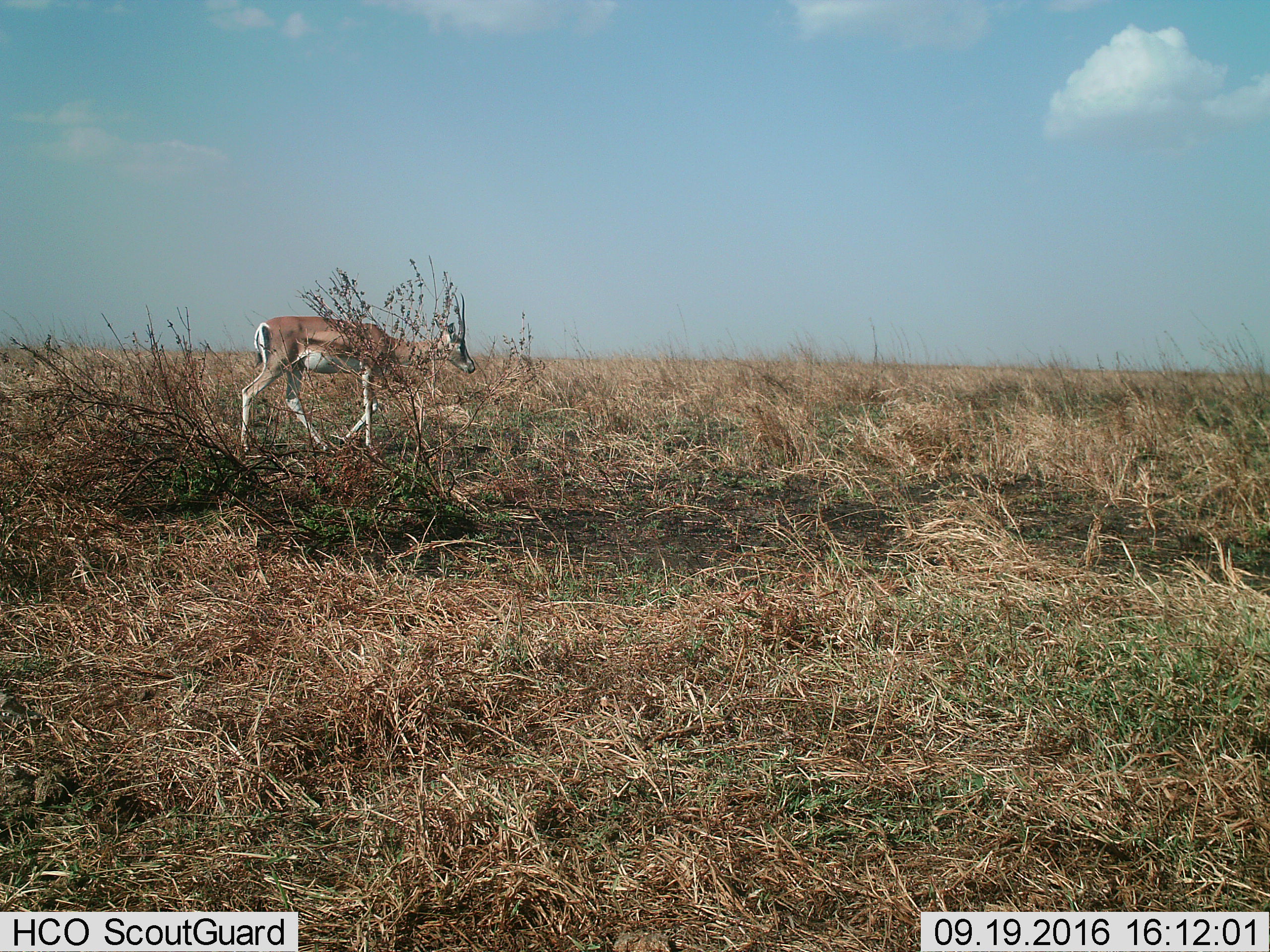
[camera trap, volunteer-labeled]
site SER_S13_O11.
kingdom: Animalia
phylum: Chordata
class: Mammalia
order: Artiodactyla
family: Bovidae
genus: Nanger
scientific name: Nanger granti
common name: grant's gazelle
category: gazellegrants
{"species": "gazellegrants (grant's gazelle) (Nanger granti)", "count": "1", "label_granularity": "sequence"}